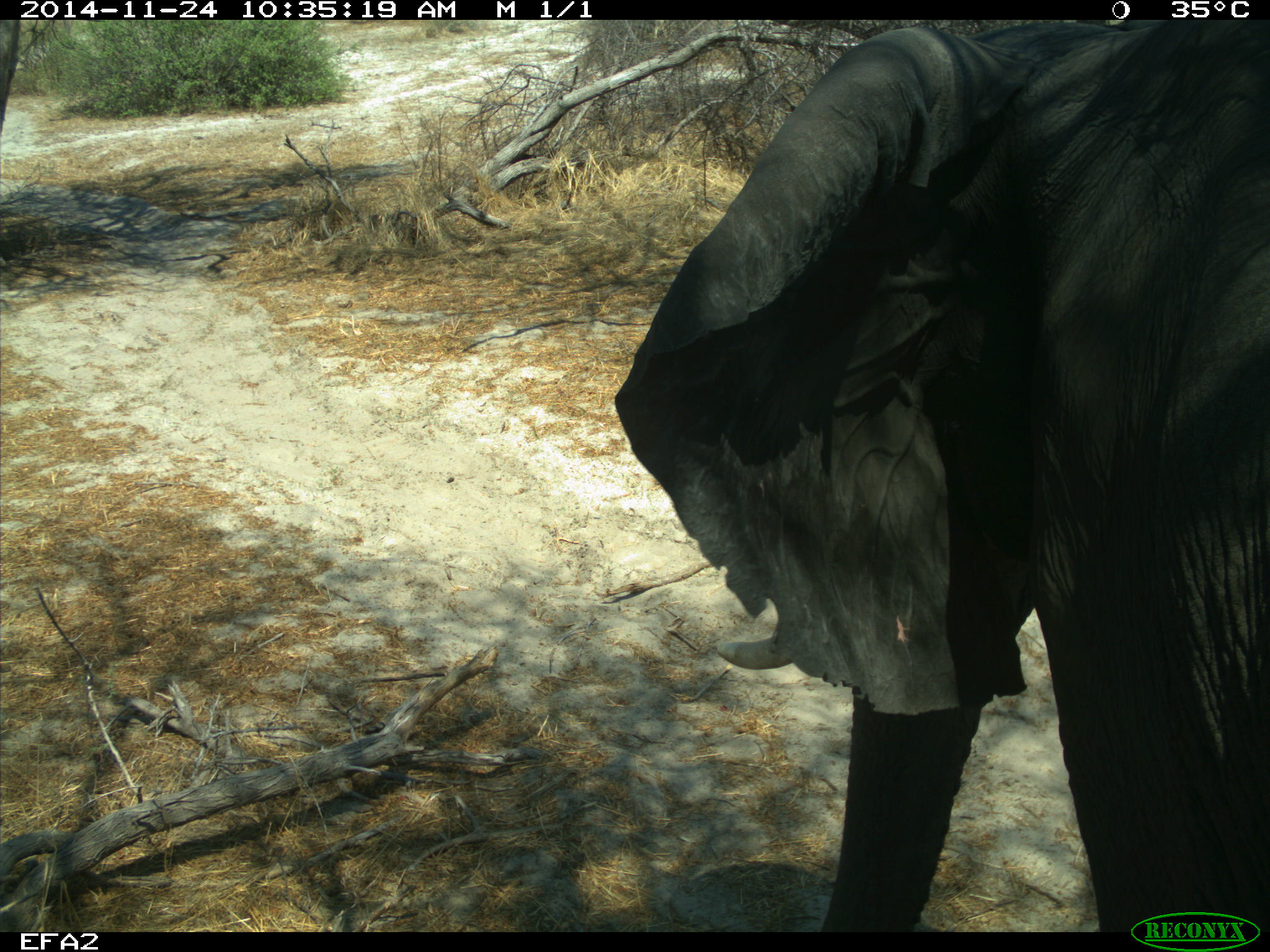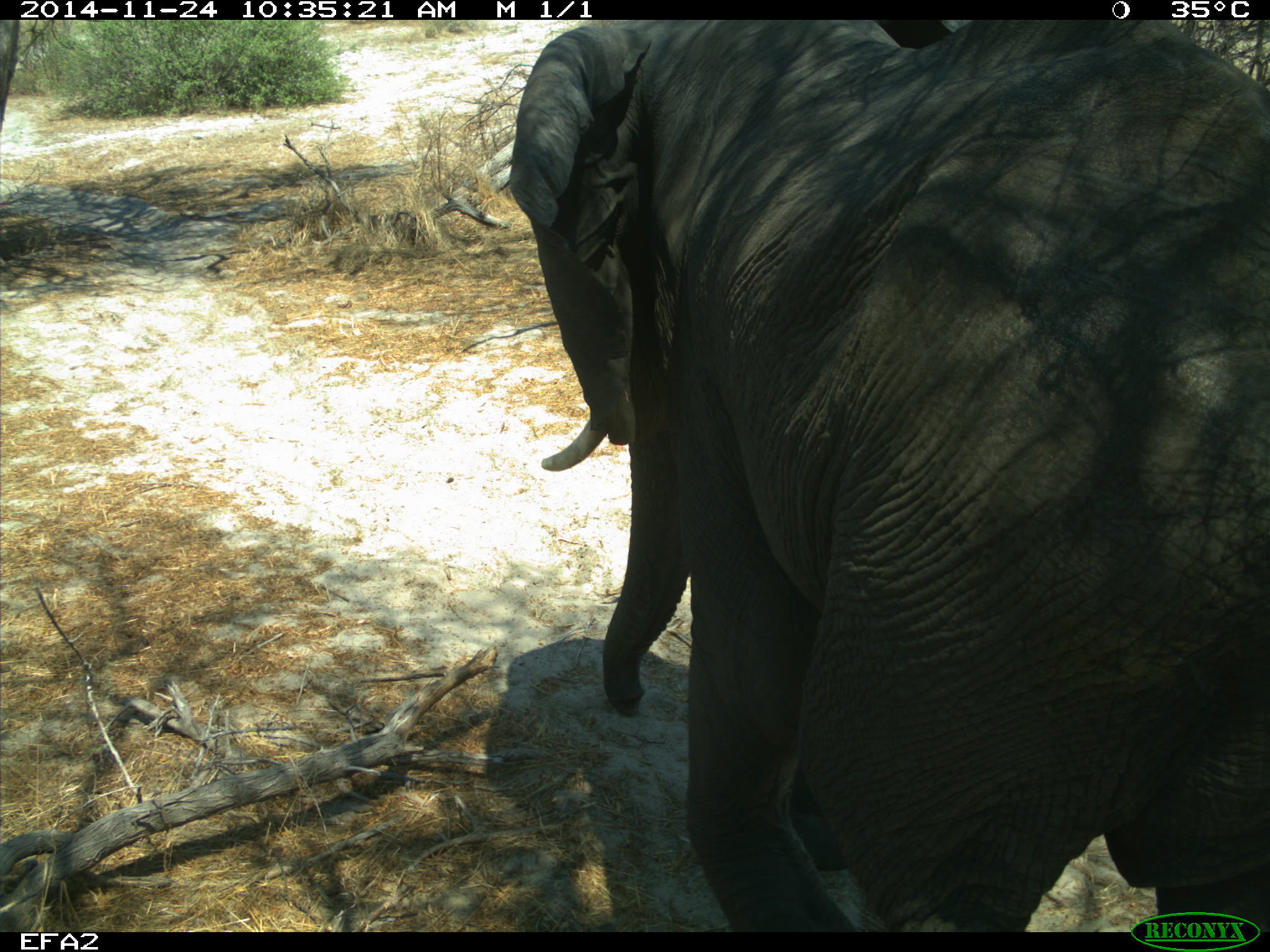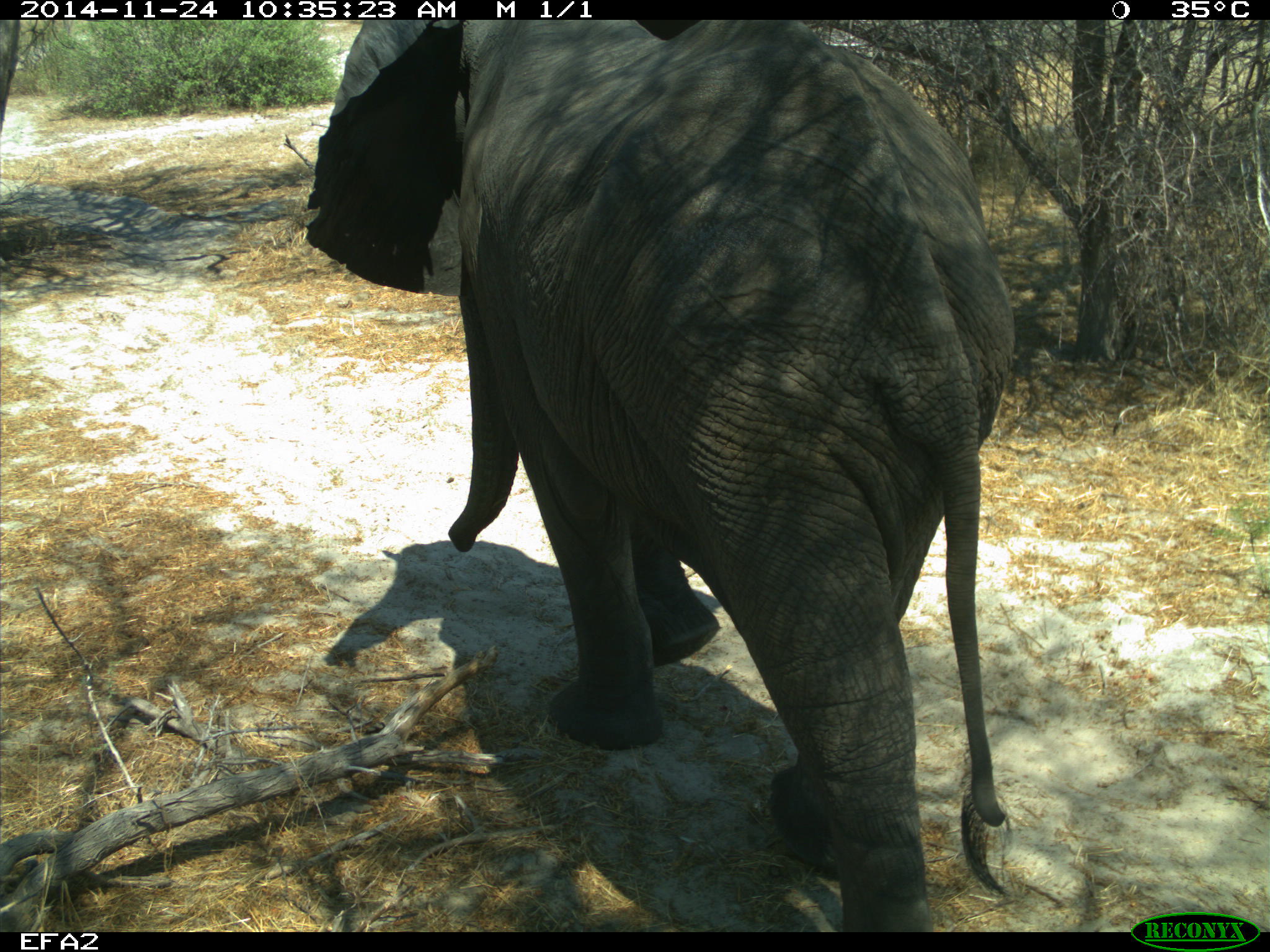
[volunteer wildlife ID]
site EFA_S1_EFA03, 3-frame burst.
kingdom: Animalia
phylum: Chordata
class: Mammalia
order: Proboscidea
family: Elephantidae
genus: Loxodonta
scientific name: Loxodonta africana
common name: african bush elephant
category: elephant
Elephant (african bush elephant) (Loxodonta africana), count 1. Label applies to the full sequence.